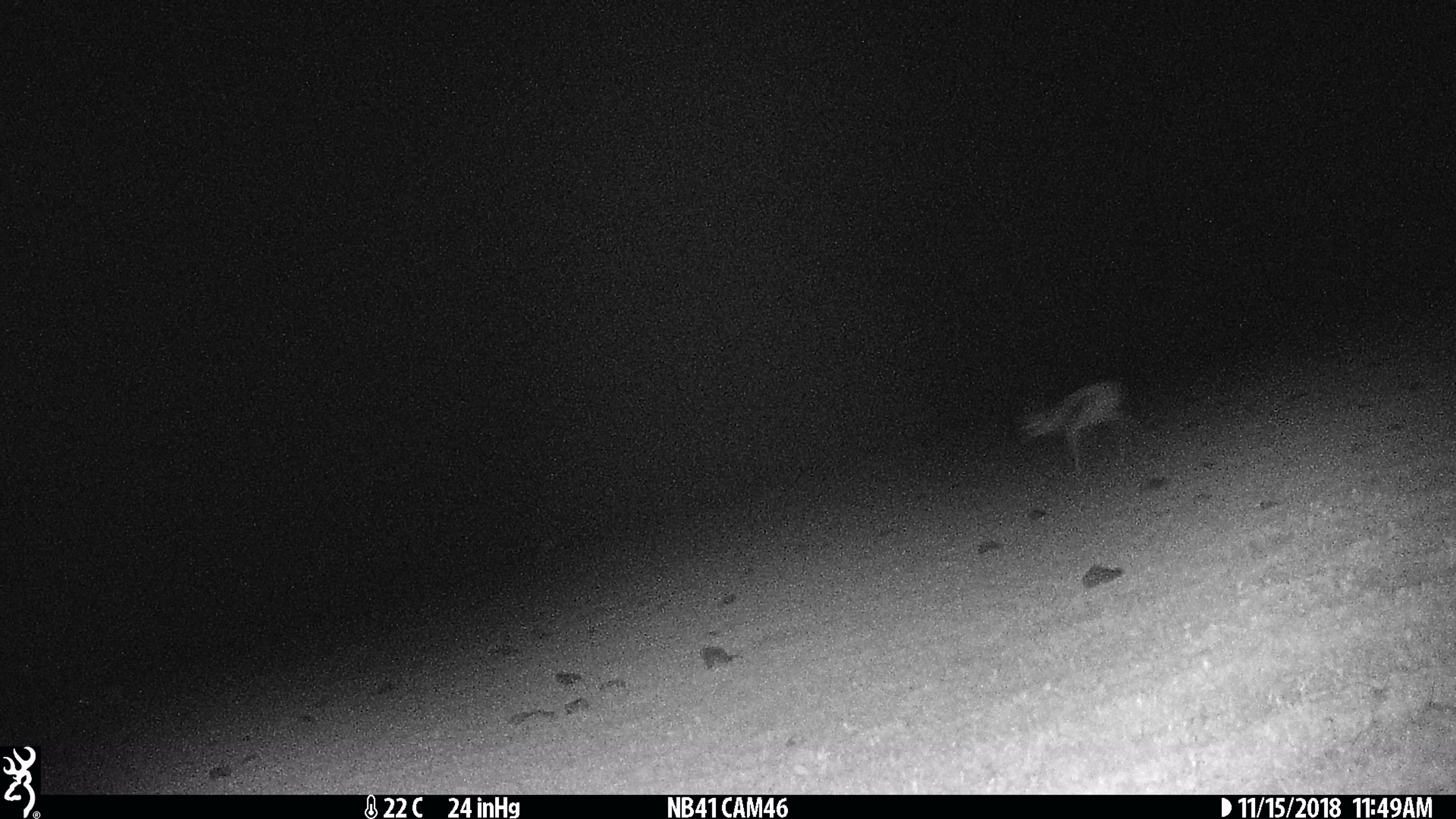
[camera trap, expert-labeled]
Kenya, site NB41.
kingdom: Animalia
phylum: Chordata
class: Mammalia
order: Artiodactyla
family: Bovidae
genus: Eudorcas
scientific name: Eudorcas thomsonii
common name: thomon's gazelle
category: gazelle thomsons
Gazelle thomsons (thomon's gazelle) (Eudorcas thomsonii).